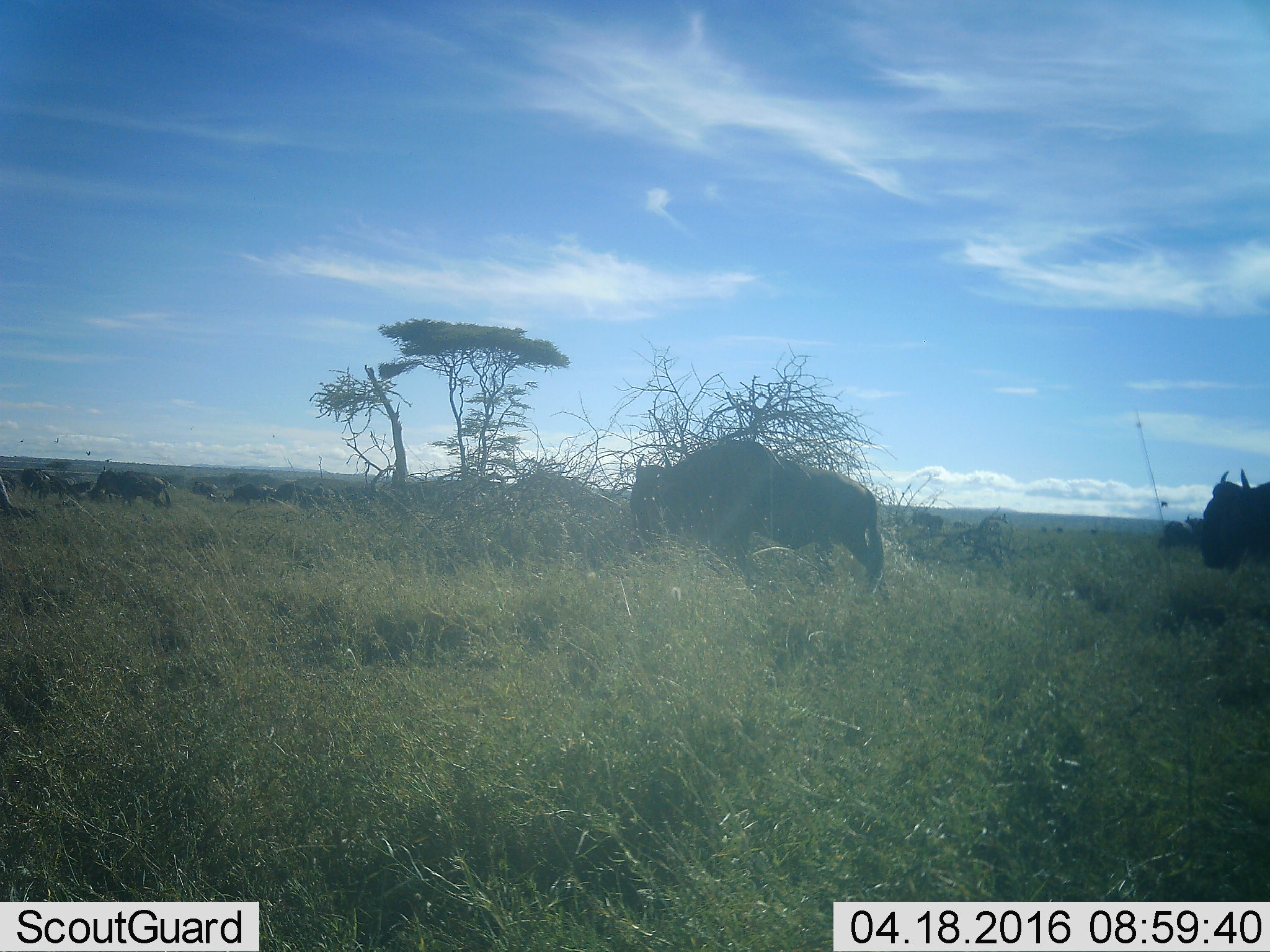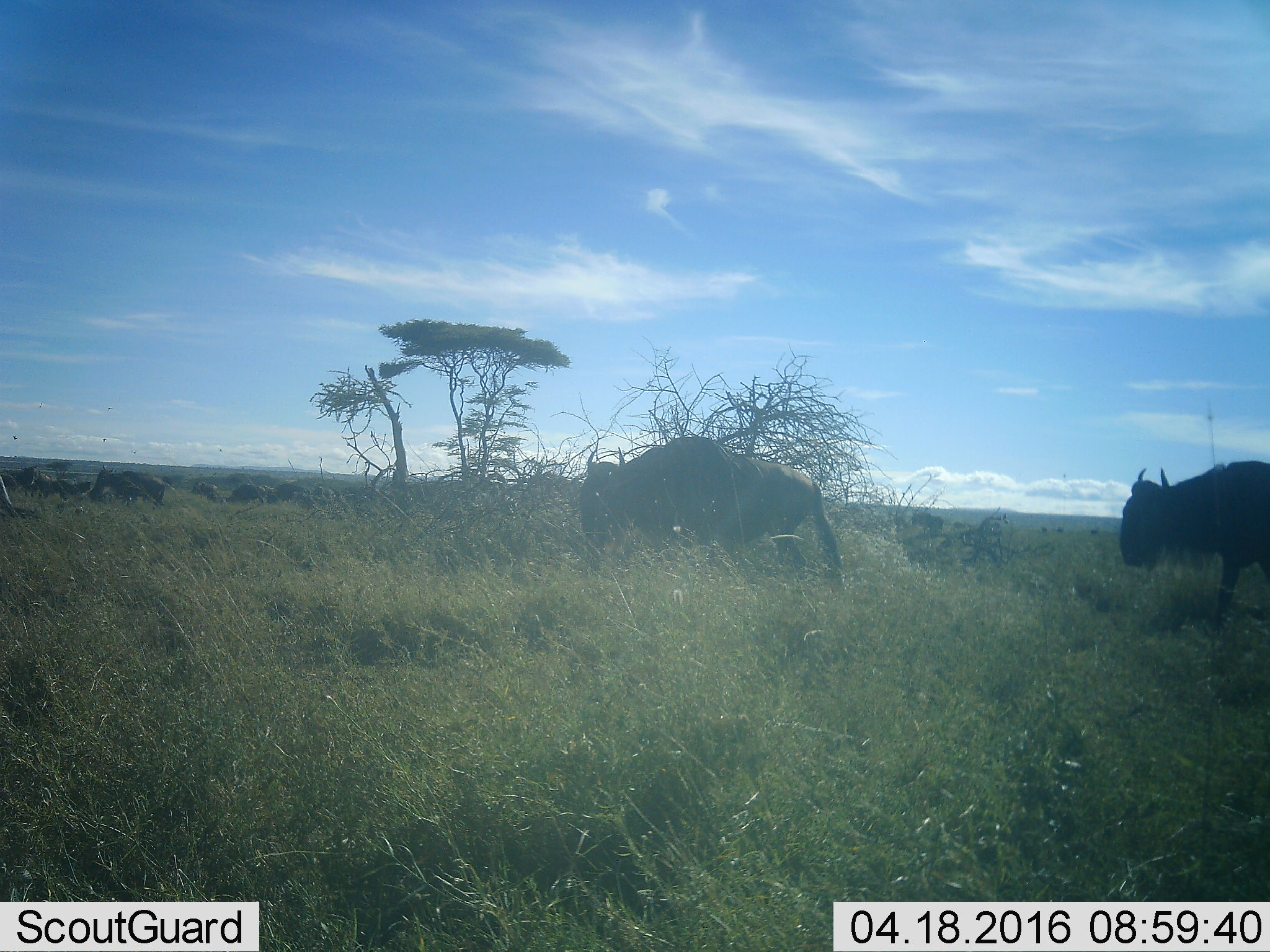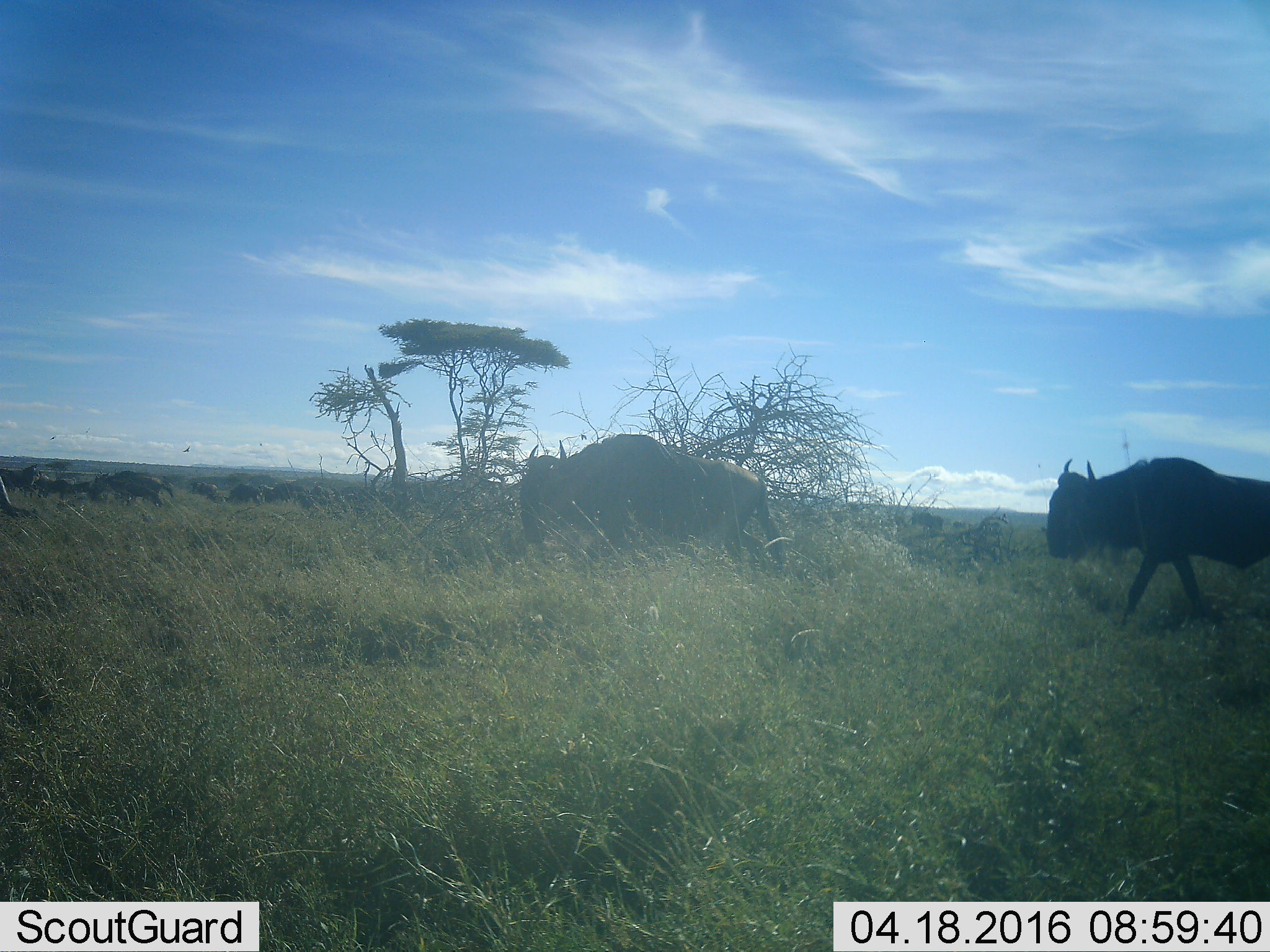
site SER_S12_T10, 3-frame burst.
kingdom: Animalia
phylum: Chordata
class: Mammalia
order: Artiodactyla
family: Bovidae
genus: Connochaetes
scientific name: Connochaetes taurinus taurinus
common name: blue wildebeest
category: wildebeestblue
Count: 11-50.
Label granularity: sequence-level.